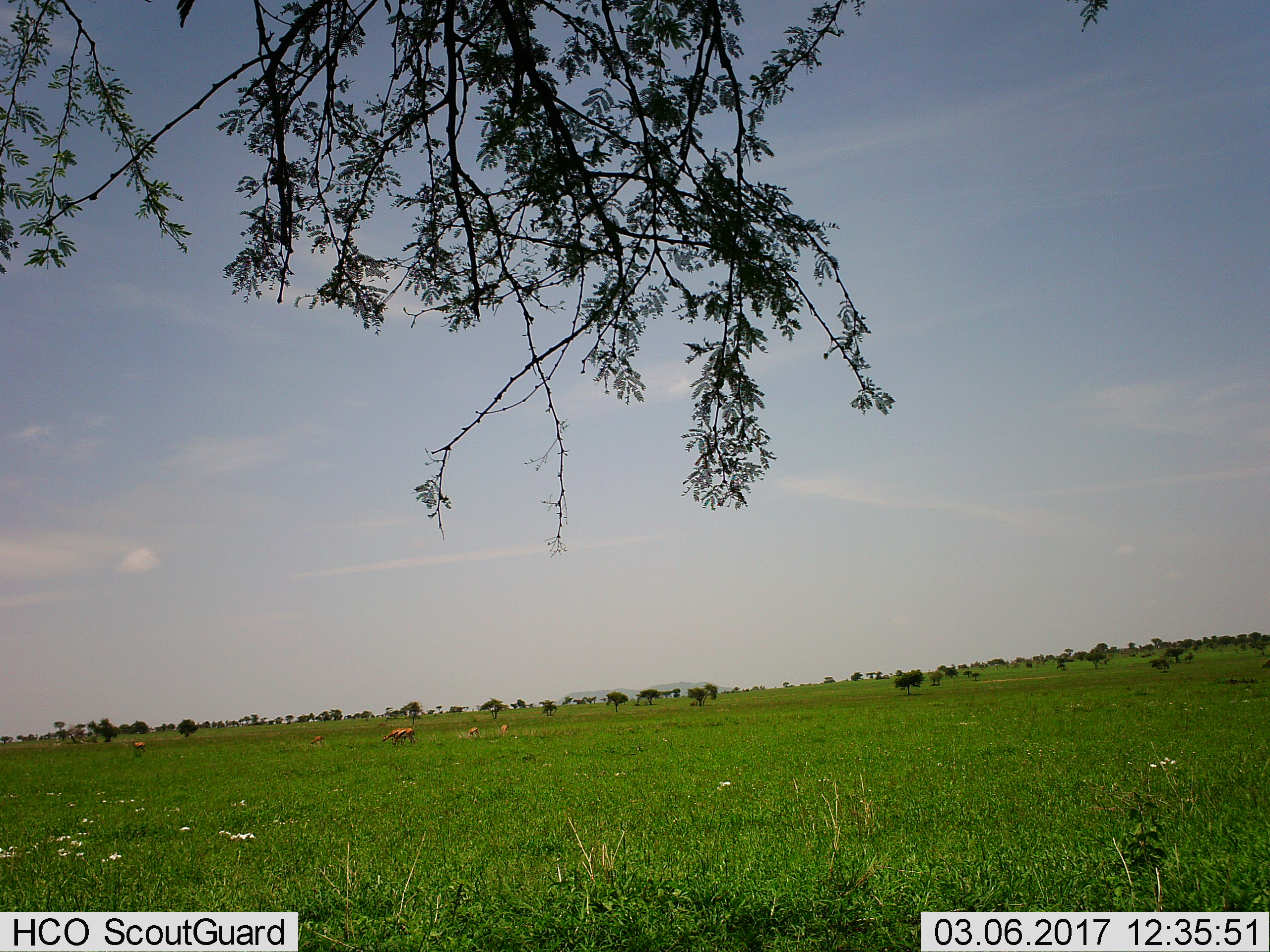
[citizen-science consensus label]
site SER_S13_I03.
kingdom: Animalia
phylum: Chordata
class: Mammalia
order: Artiodactyla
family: Bovidae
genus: Eudorcas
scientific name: Eudorcas thomsonii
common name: thomson's gazelle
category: gazellethomsons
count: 6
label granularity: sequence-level